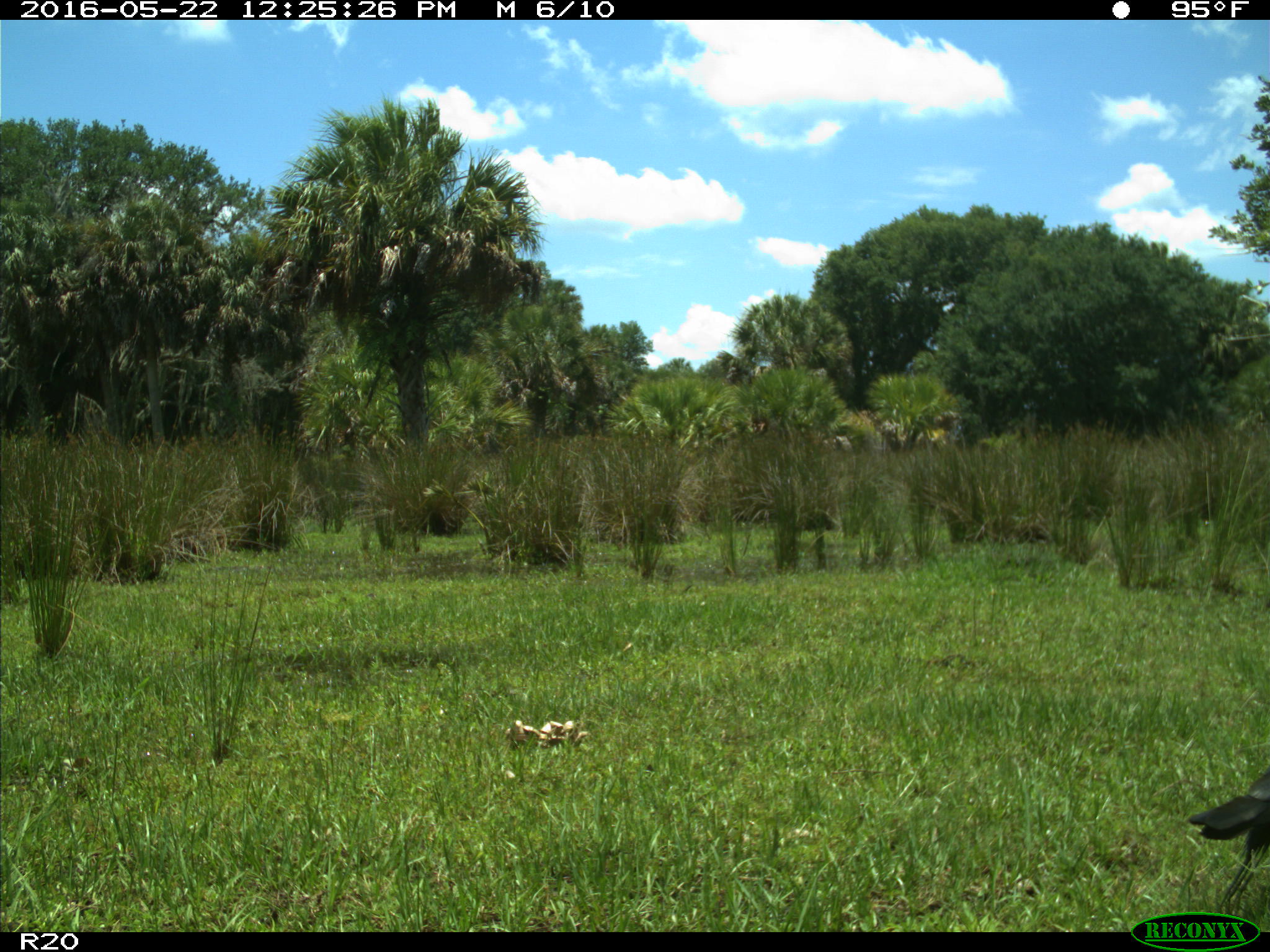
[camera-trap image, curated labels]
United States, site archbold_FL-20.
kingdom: Animalia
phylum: Chordata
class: Aves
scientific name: Aves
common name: birds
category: unidentified bird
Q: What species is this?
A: Unidentified bird (birds) (Aves).